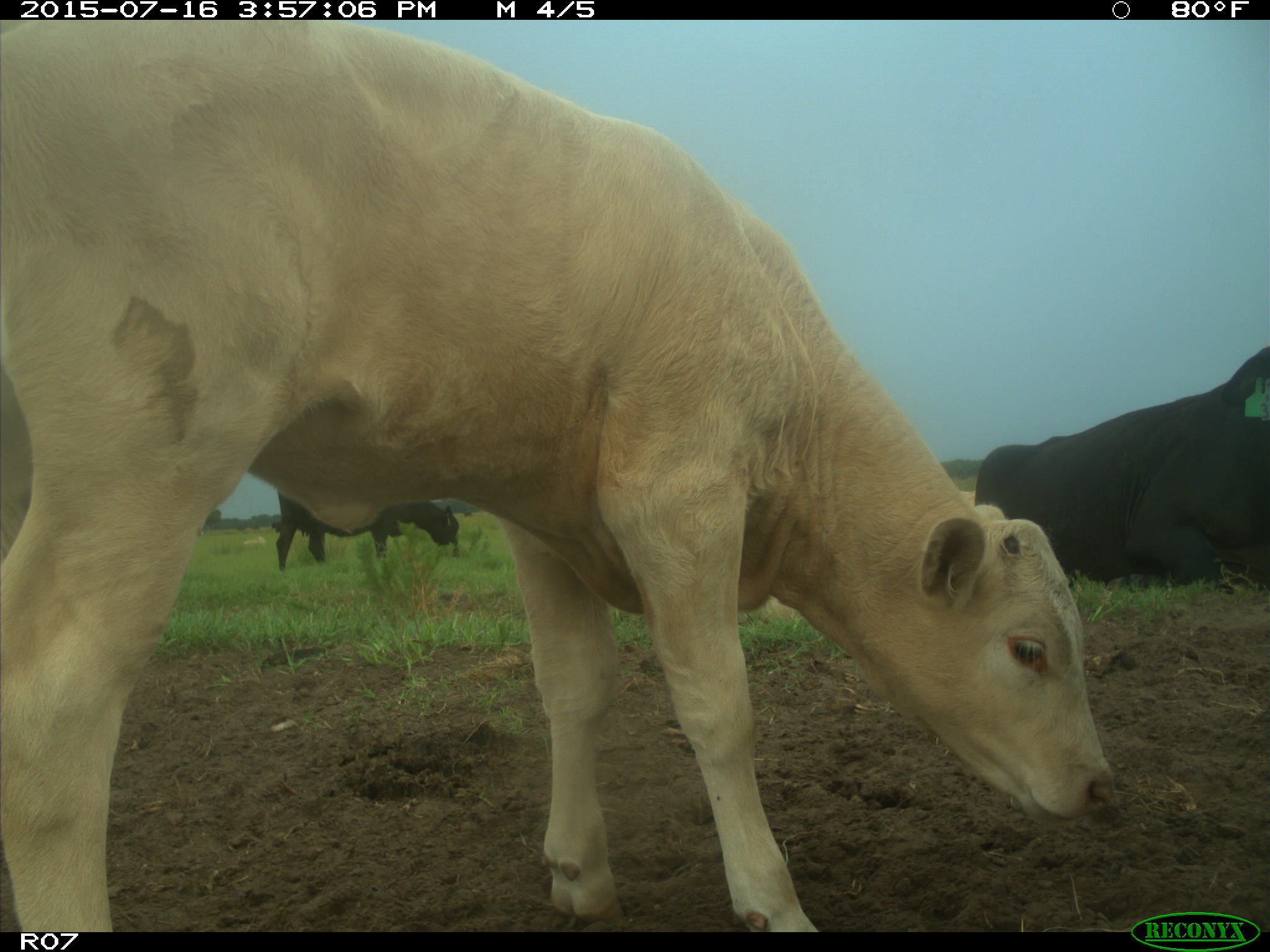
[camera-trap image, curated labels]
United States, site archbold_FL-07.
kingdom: Animalia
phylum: Chordata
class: Mammalia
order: Artiodactyla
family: Bovidae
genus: Bos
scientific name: Bos taurus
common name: domestic cow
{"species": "Bos taurus (domestic cow)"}